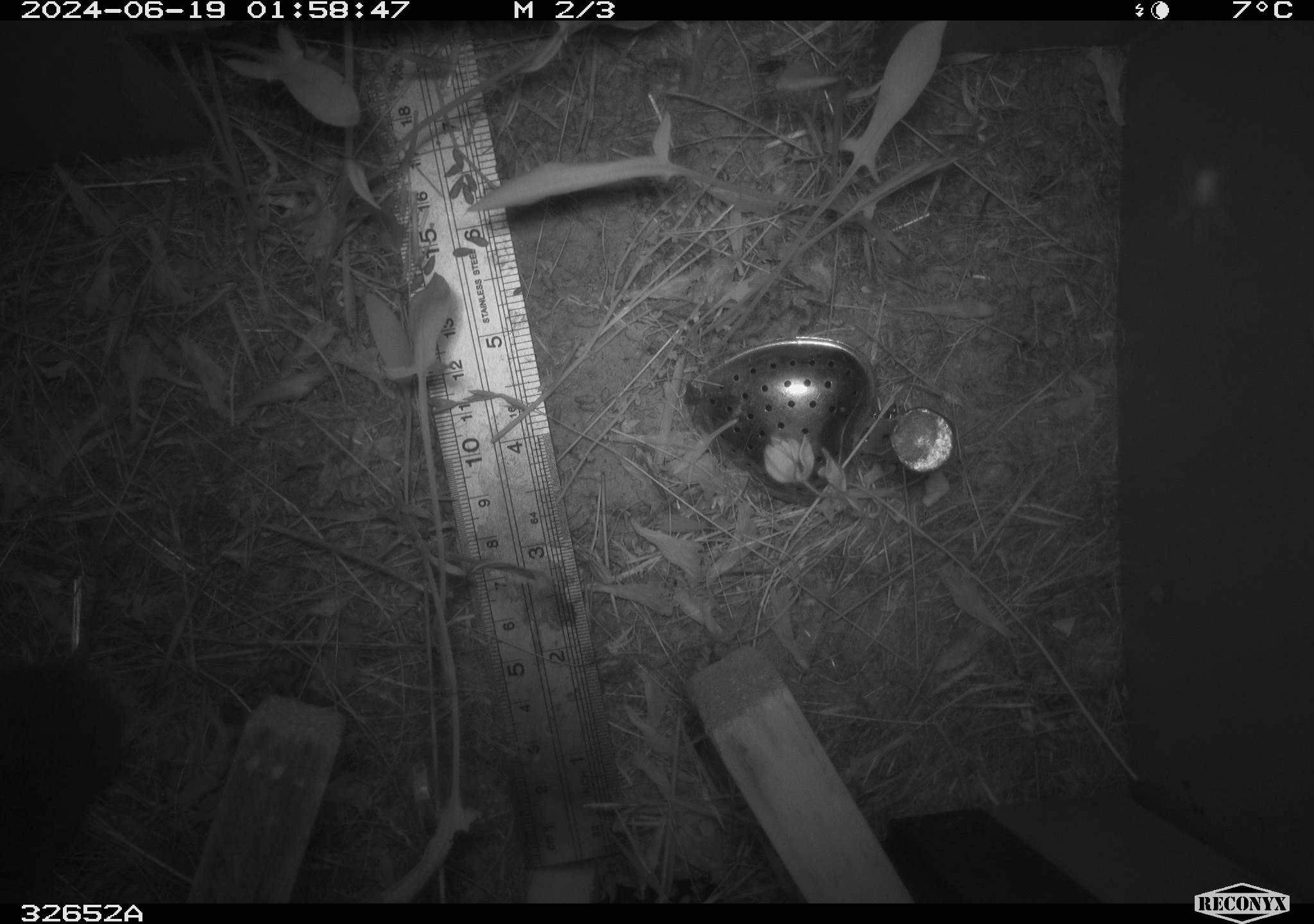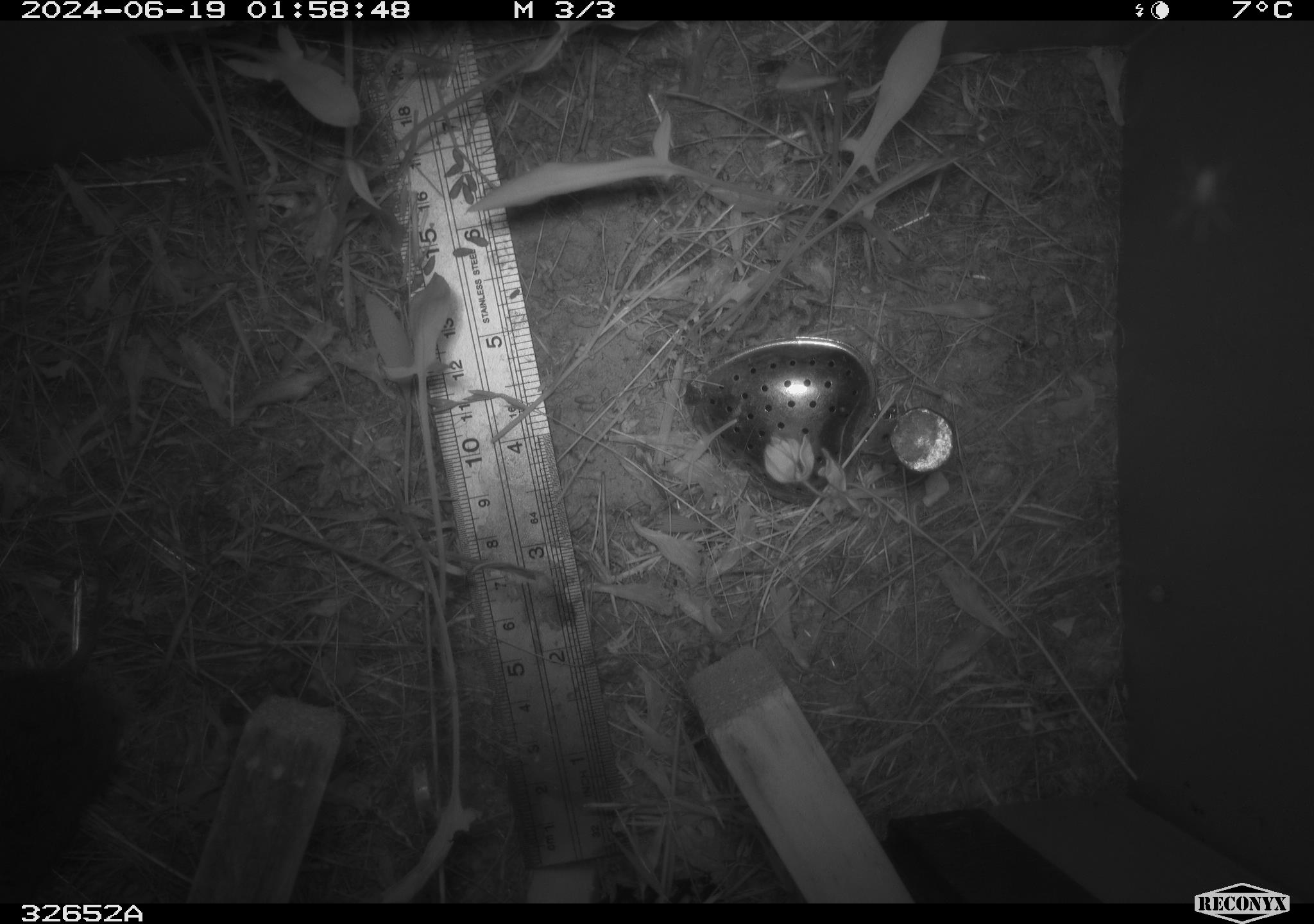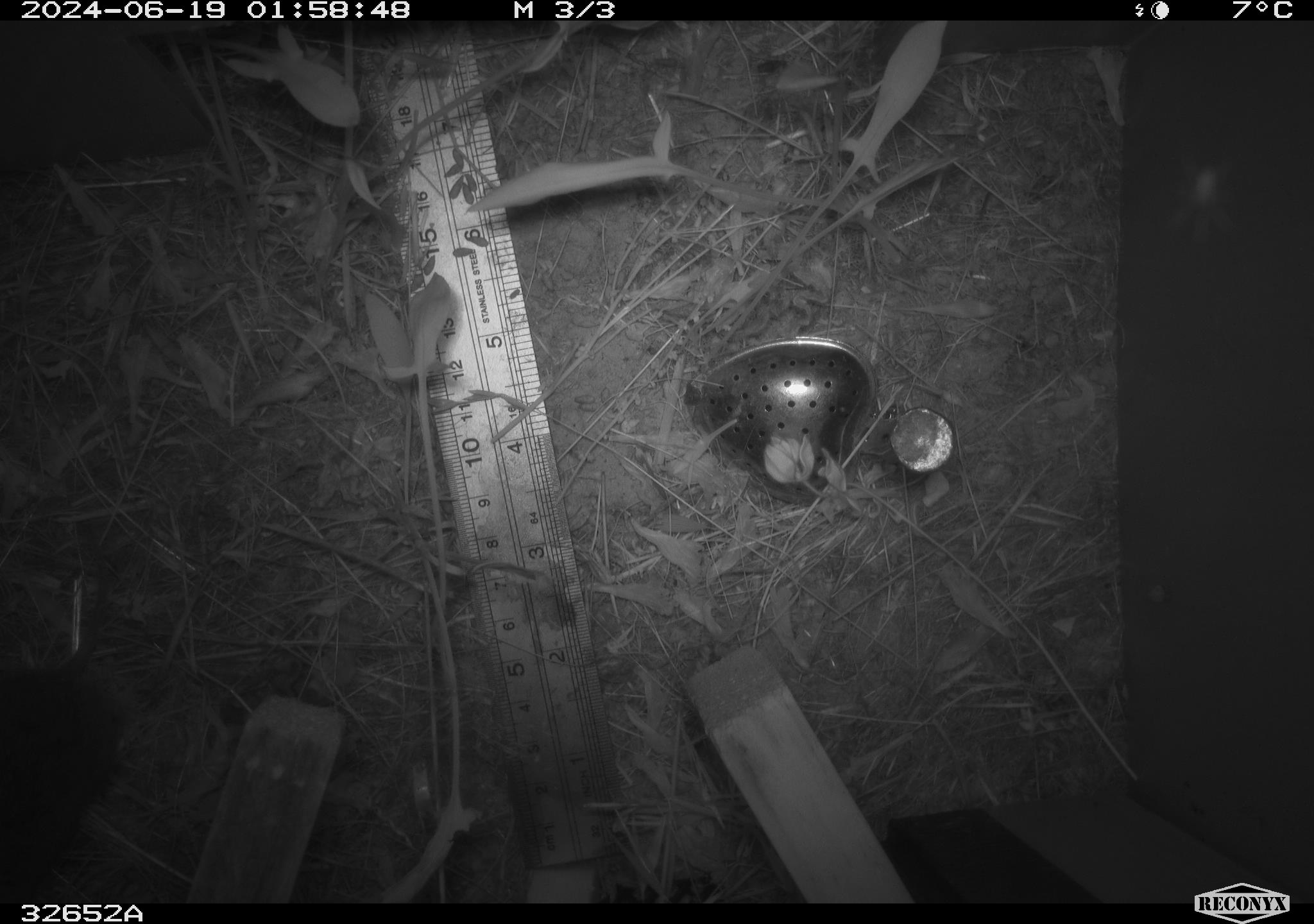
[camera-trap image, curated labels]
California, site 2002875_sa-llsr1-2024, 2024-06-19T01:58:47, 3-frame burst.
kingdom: Animalia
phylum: Chordata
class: Mammalia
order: Rodentia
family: Cricetidae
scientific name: Arvicolinae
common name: voles, lemmings, and muskrats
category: arvicolinae subfamily